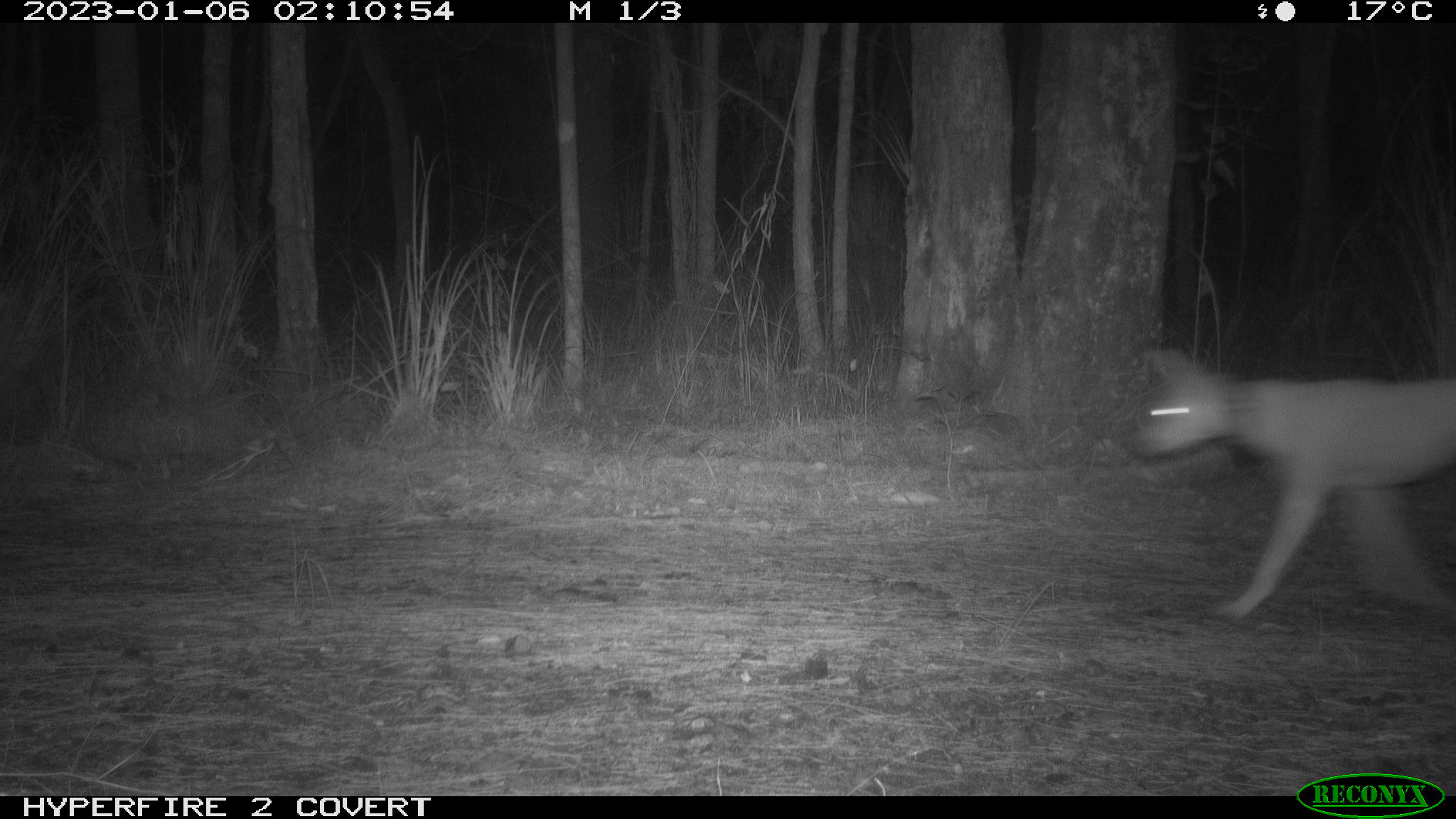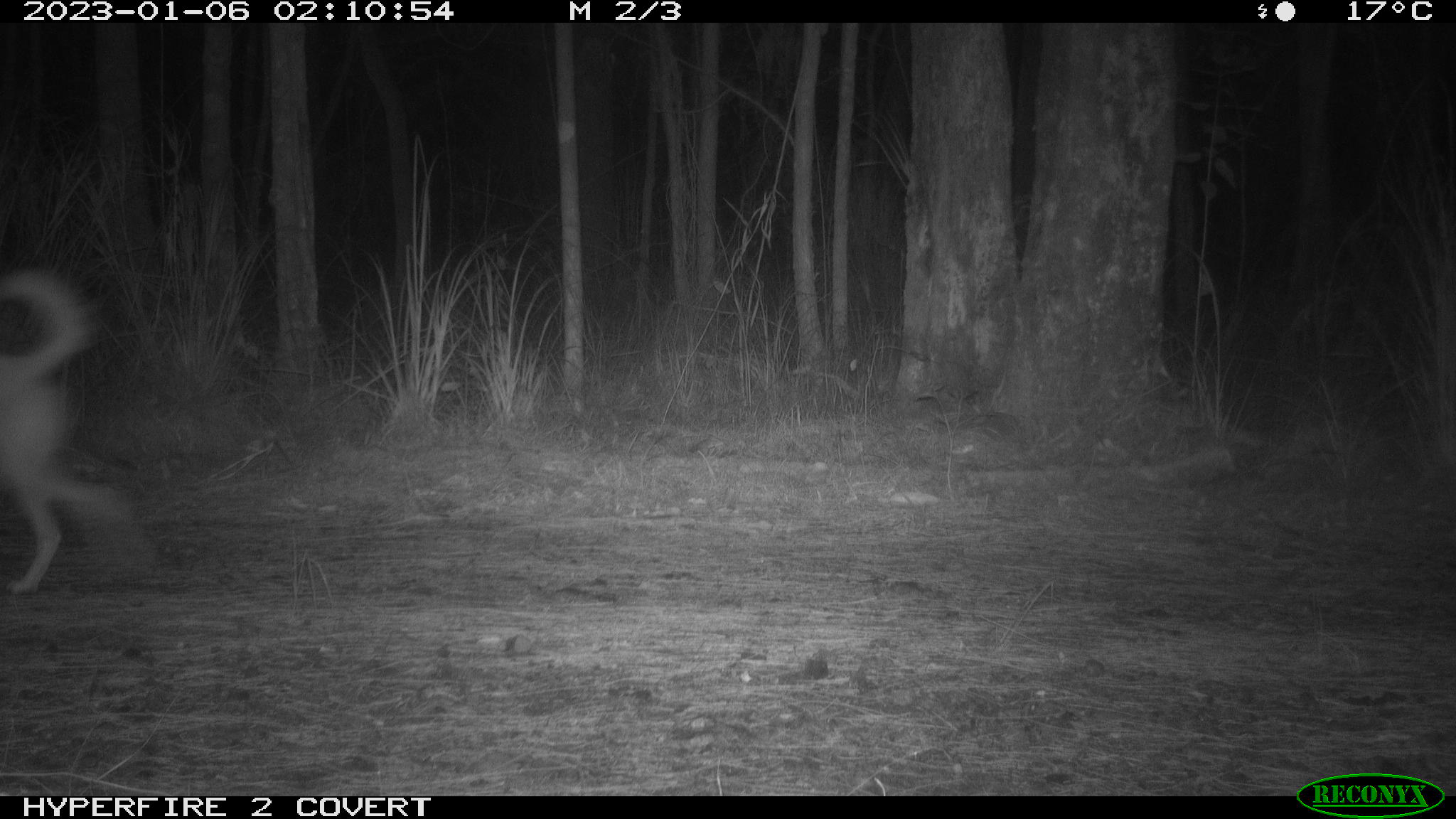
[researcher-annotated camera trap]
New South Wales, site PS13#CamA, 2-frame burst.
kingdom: Animalia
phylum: Chordata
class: Mammalia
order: Carnivora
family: Canidae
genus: Canis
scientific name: Canis familiaris dingo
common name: dingo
Dingo (Canis familiaris dingo).